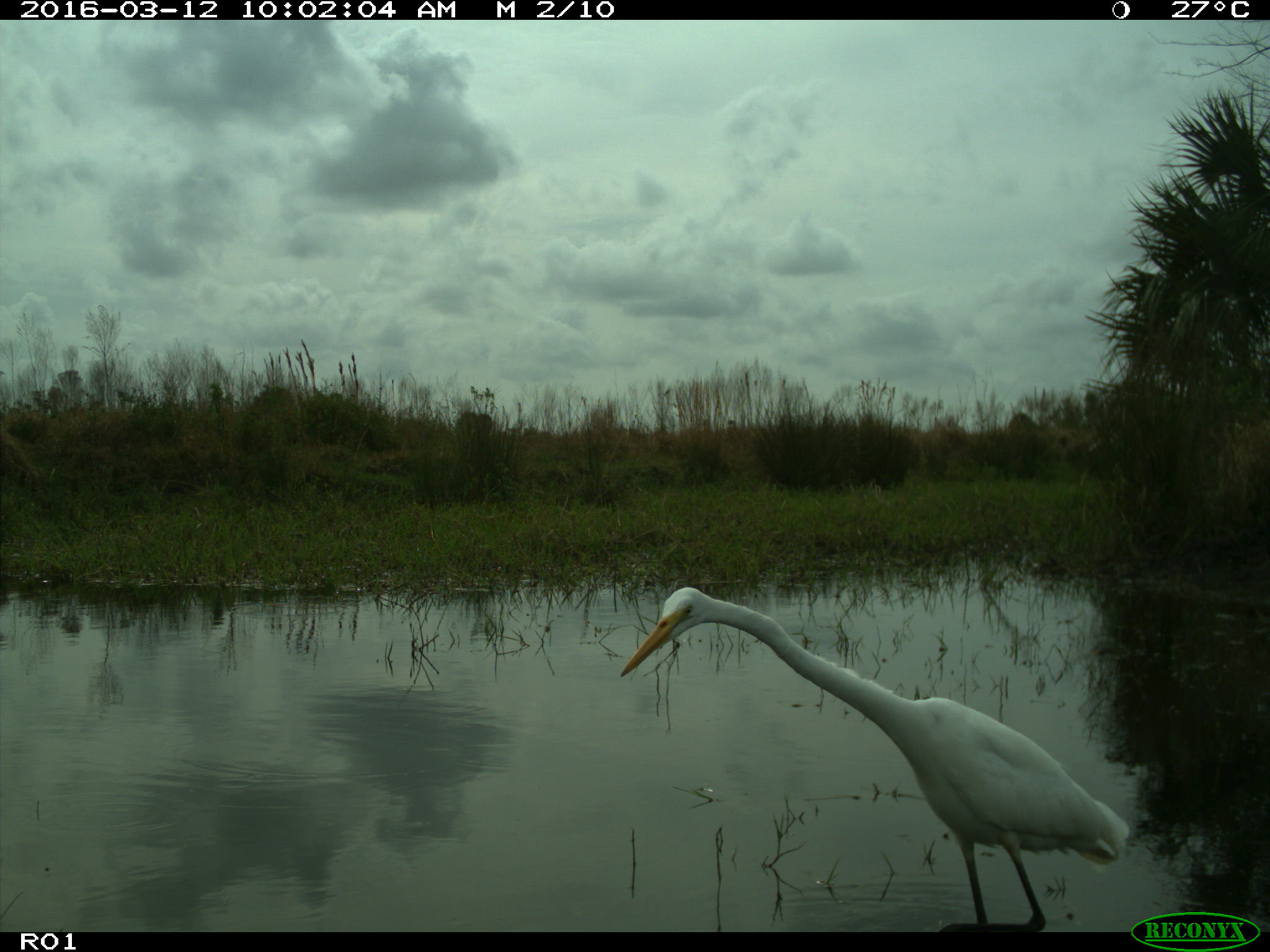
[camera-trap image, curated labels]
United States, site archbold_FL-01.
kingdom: Animalia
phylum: Chordata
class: Aves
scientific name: Aves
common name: birds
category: unidentified bird